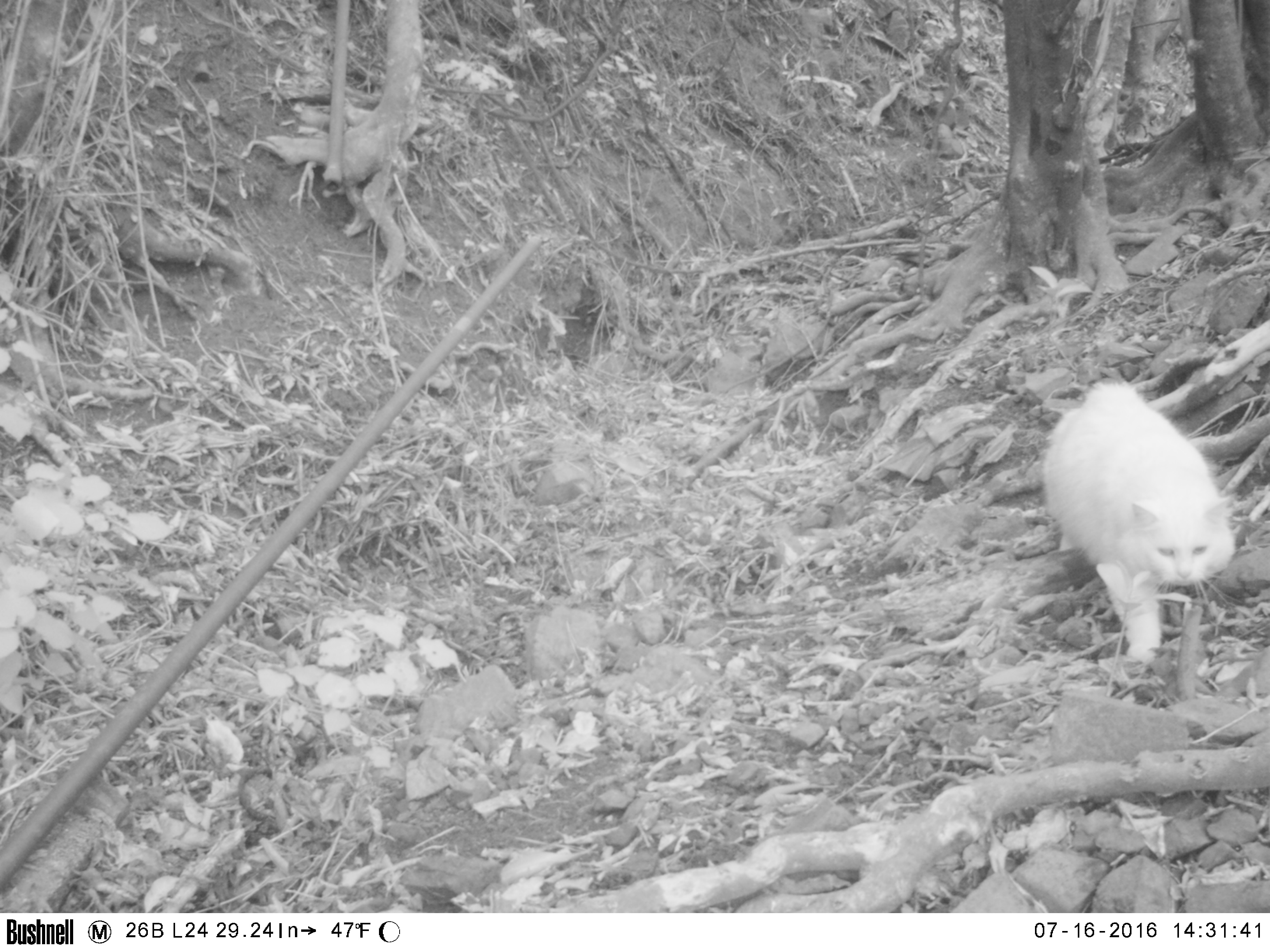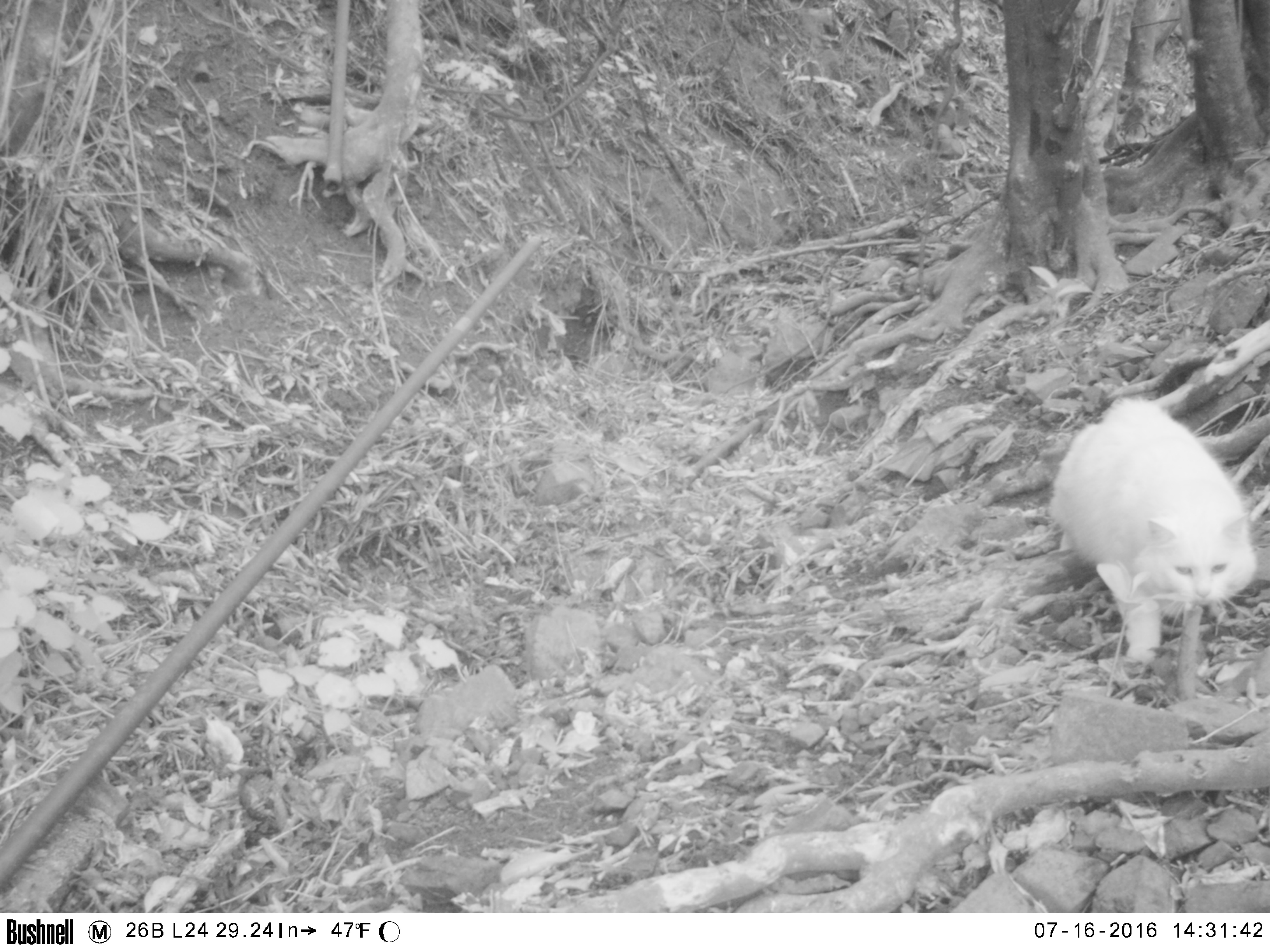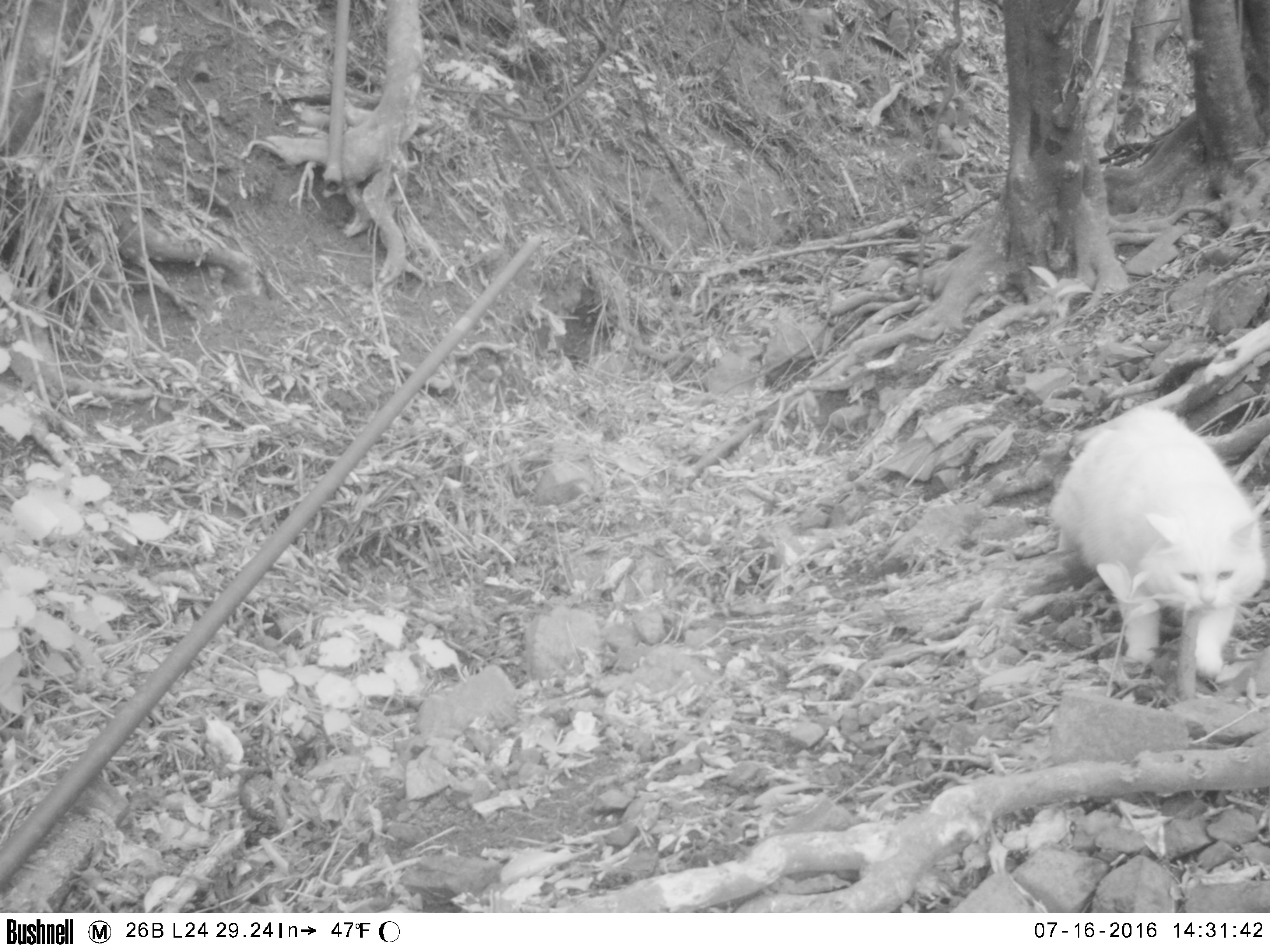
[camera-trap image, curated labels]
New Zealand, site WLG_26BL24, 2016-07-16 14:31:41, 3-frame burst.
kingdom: Animalia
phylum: Chordata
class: Mammalia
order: Carnivora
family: Felidae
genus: Felis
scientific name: Felis catus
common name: domestic cat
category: cat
Cat (domestic cat) (Felis catus).